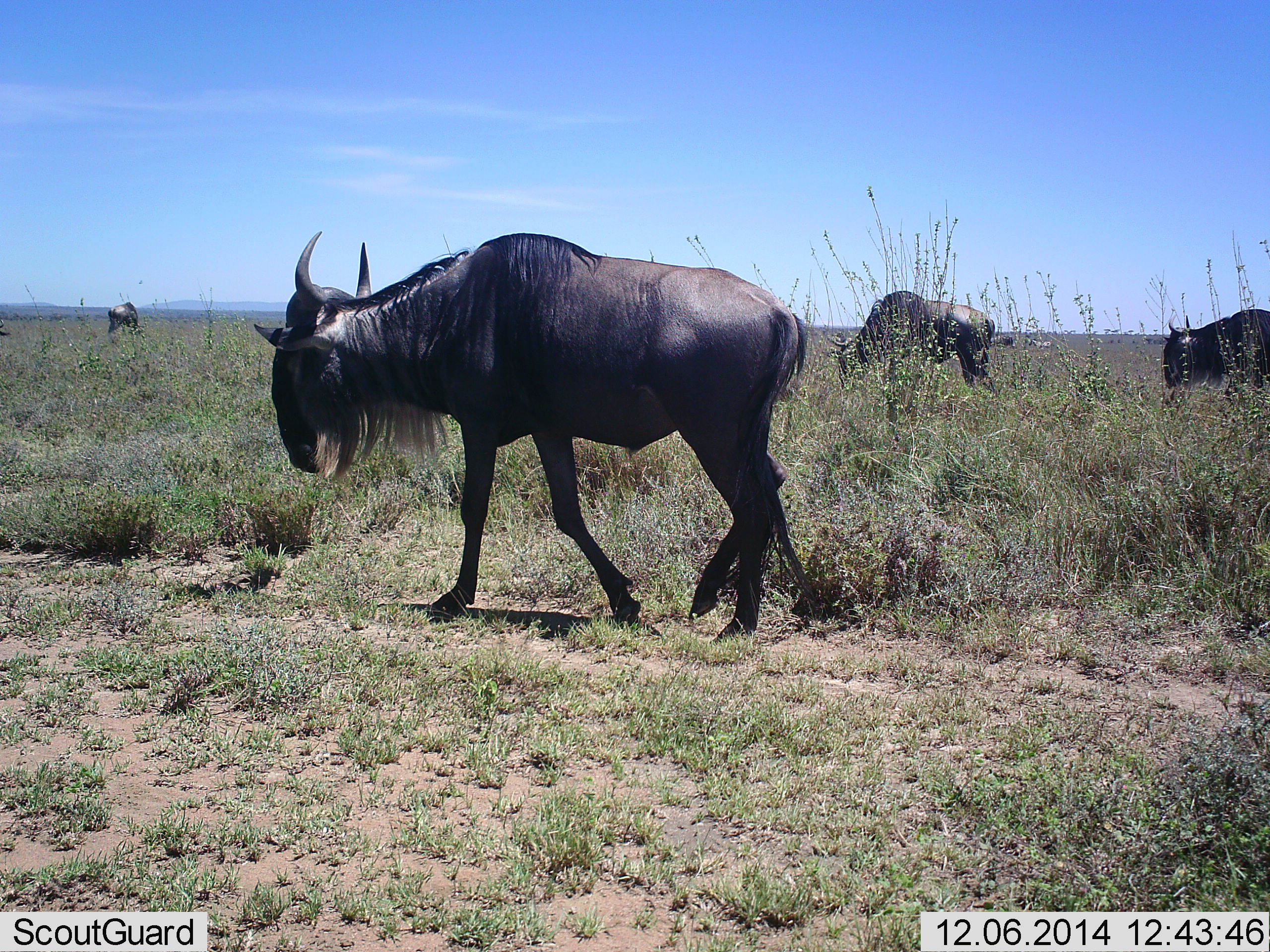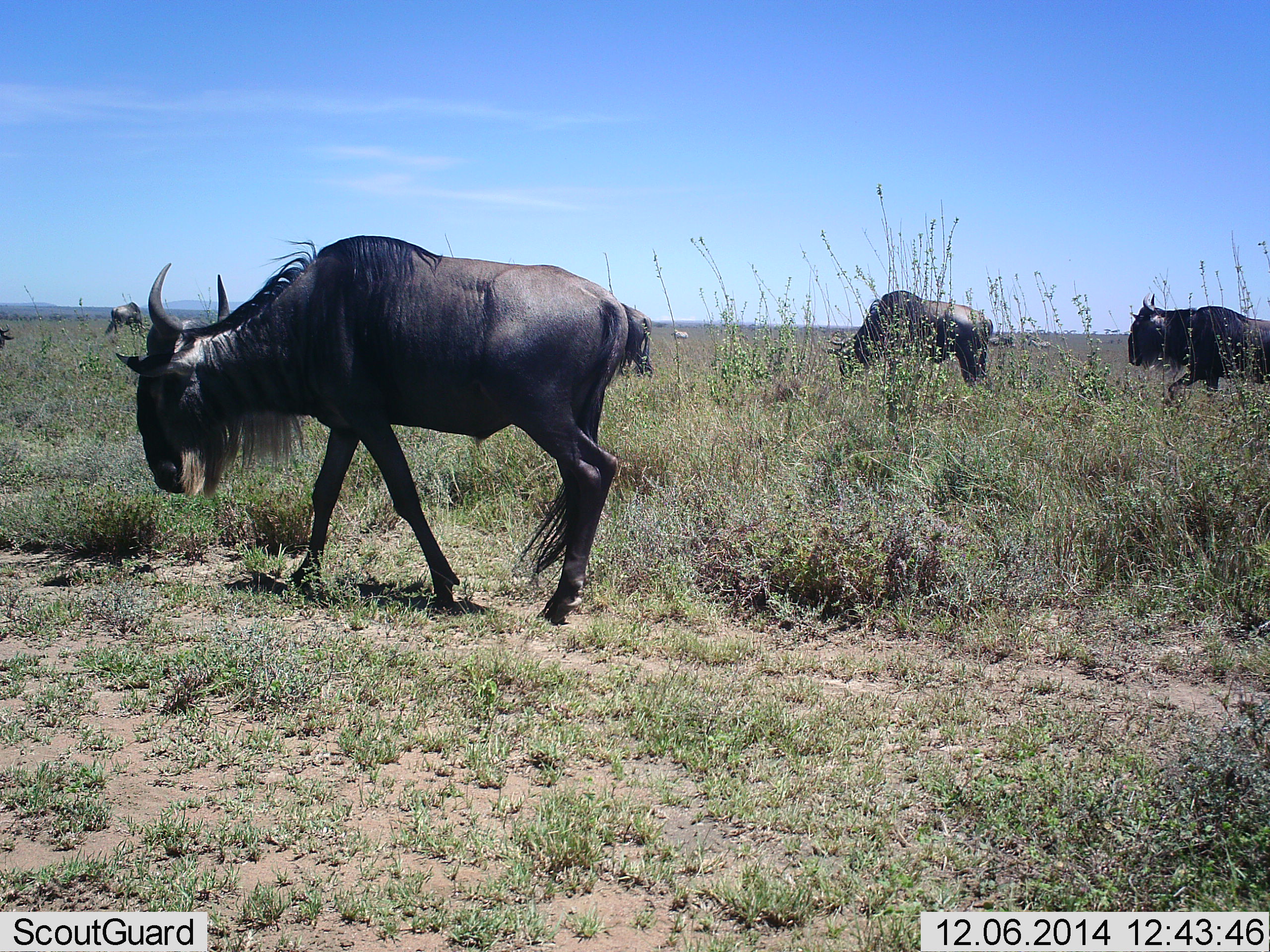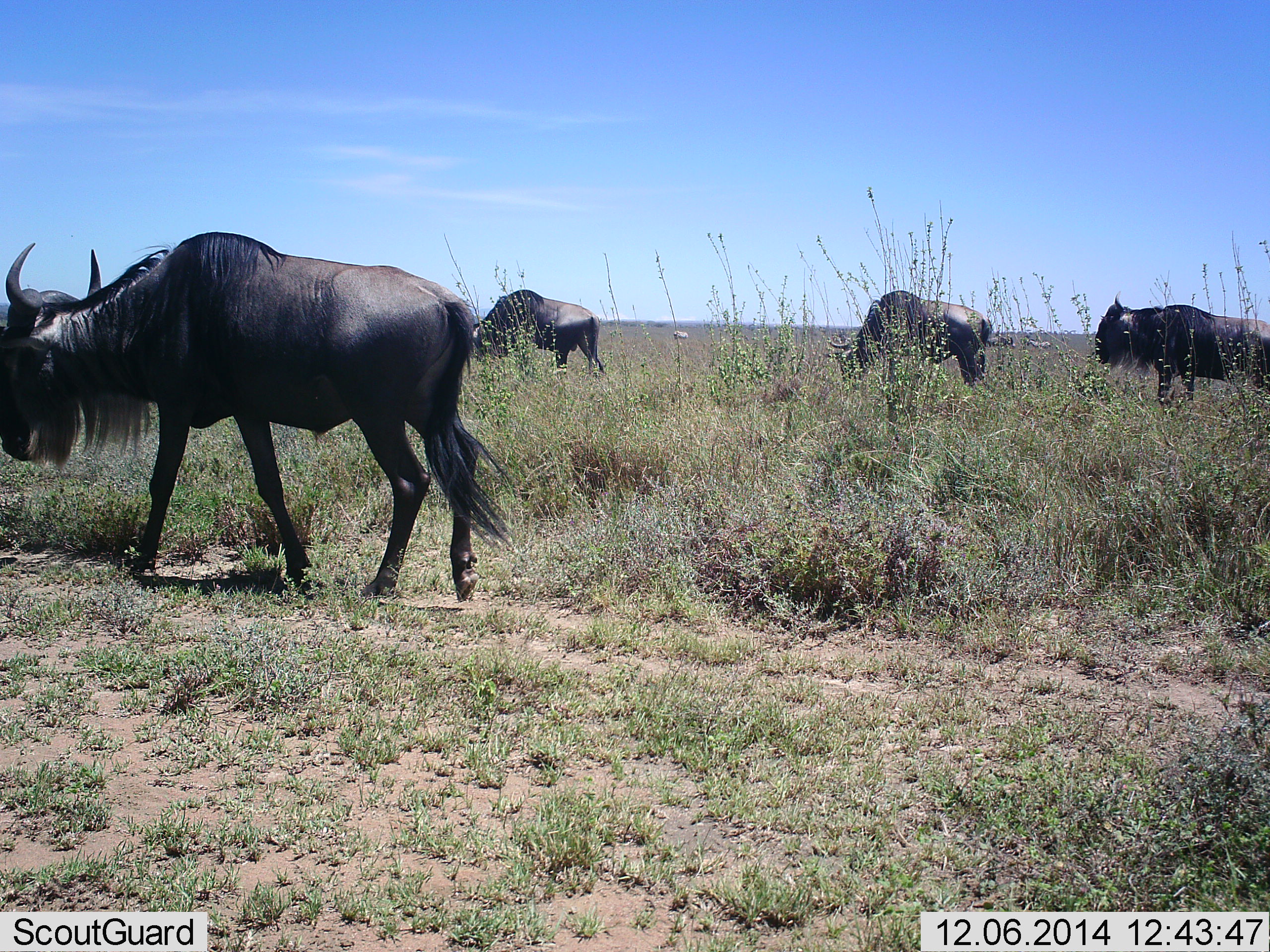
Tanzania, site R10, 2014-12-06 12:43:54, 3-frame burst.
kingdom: Animalia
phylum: Chordata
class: Mammalia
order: Artiodactyla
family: Bovidae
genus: Connochaetes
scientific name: Connochaetes taurinus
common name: blue wildebeest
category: wildebeest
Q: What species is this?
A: Wildebeest (blue wildebeest) (Connochaetes taurinus).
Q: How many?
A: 6.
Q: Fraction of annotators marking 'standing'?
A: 36%.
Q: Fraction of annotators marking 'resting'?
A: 0%.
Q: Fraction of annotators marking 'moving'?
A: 91%.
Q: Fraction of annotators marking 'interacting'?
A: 0%.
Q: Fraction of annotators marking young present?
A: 0%.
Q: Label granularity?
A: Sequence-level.